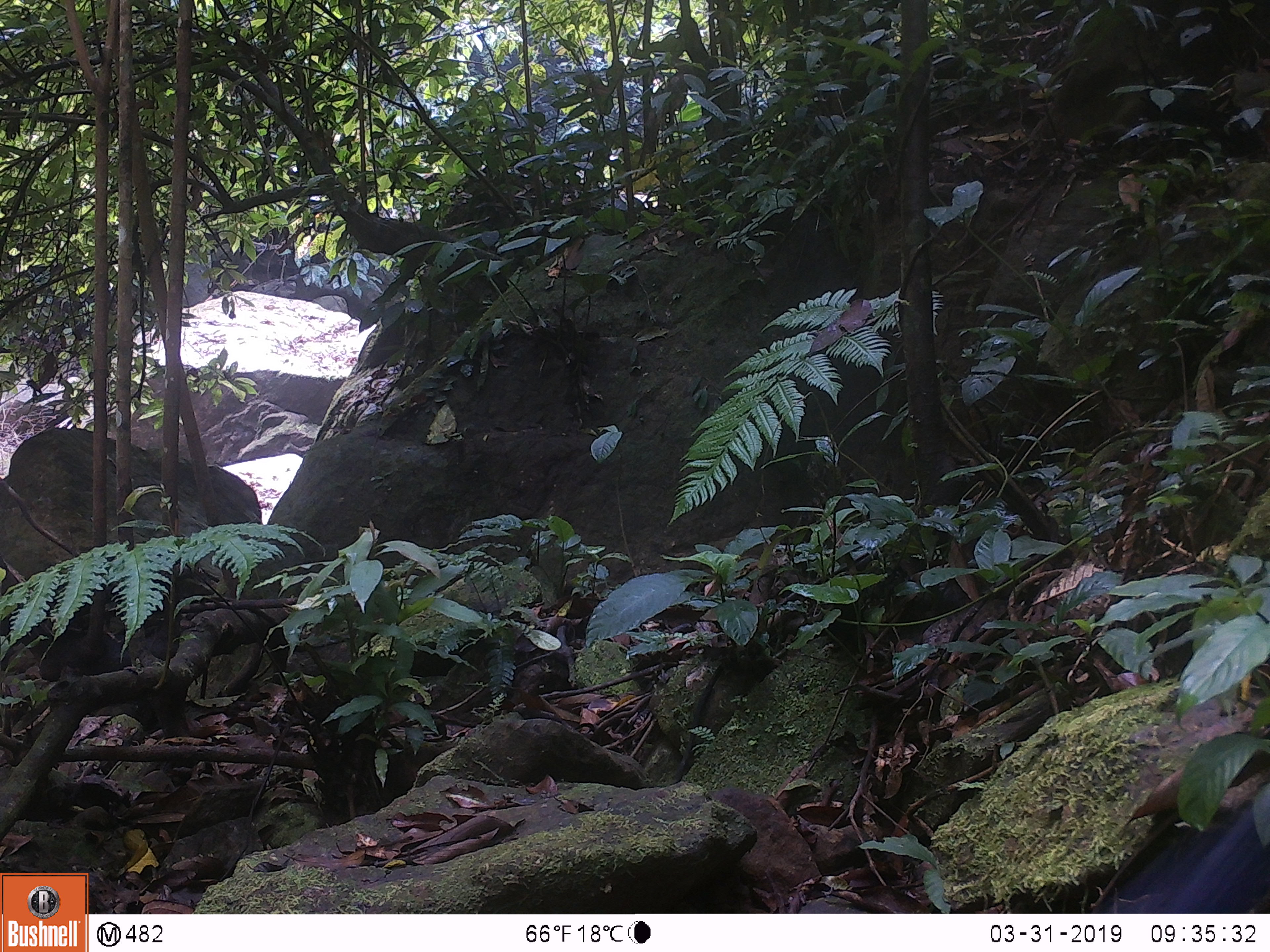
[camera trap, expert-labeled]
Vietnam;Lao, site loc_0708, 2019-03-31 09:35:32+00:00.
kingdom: Animalia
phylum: Chordata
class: Aves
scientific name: Aves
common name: bird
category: unidentified bird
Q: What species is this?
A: Unidentified bird (bird) (Aves).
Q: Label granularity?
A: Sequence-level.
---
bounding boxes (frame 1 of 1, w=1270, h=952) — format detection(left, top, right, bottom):
unidentified bird: detection(1091, 798, 1270, 913)